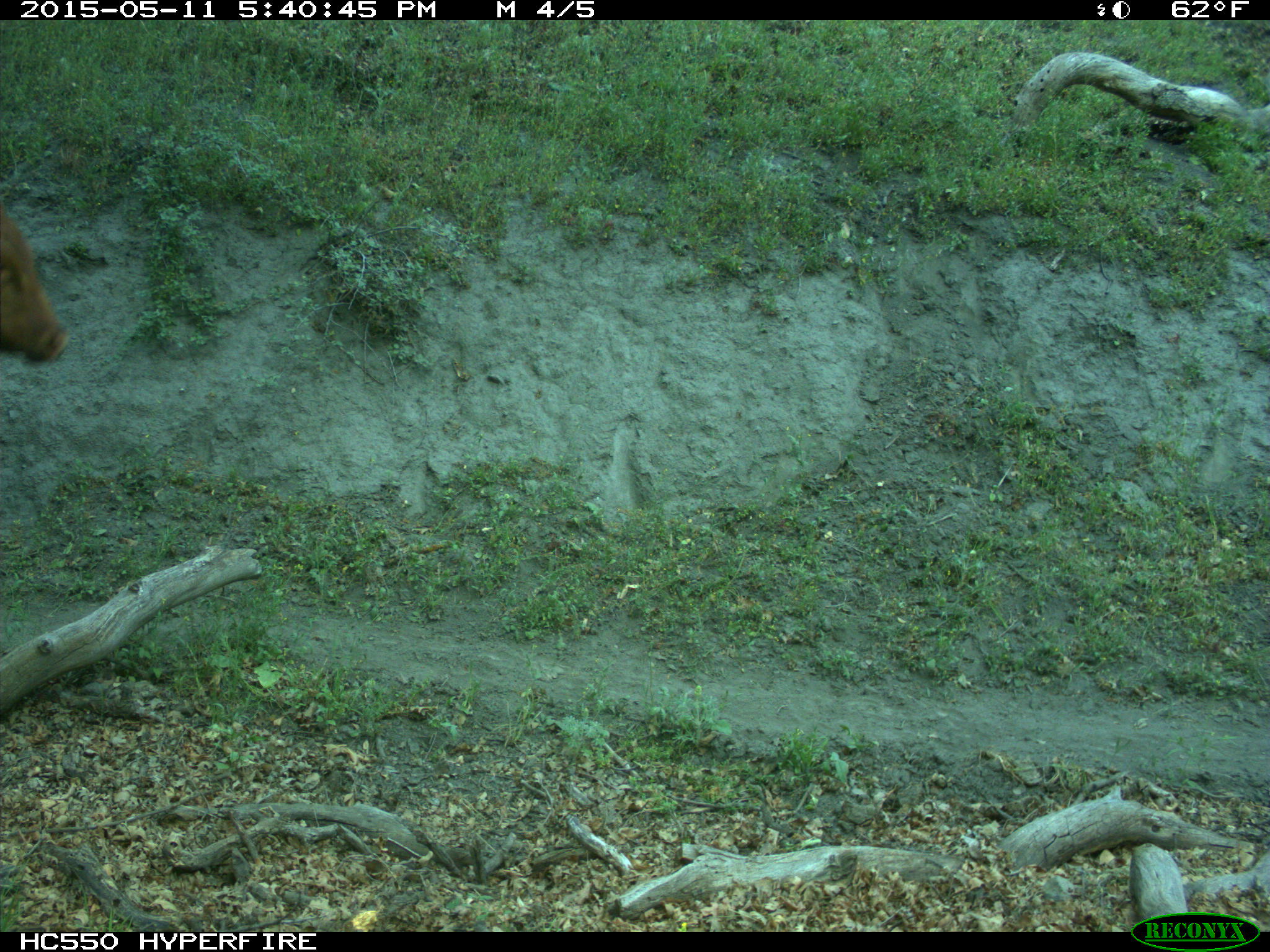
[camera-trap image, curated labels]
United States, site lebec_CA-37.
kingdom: Animalia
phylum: Chordata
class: Mammalia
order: Artiodactyla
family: Bovidae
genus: Bos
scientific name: Bos taurus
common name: domestic cow